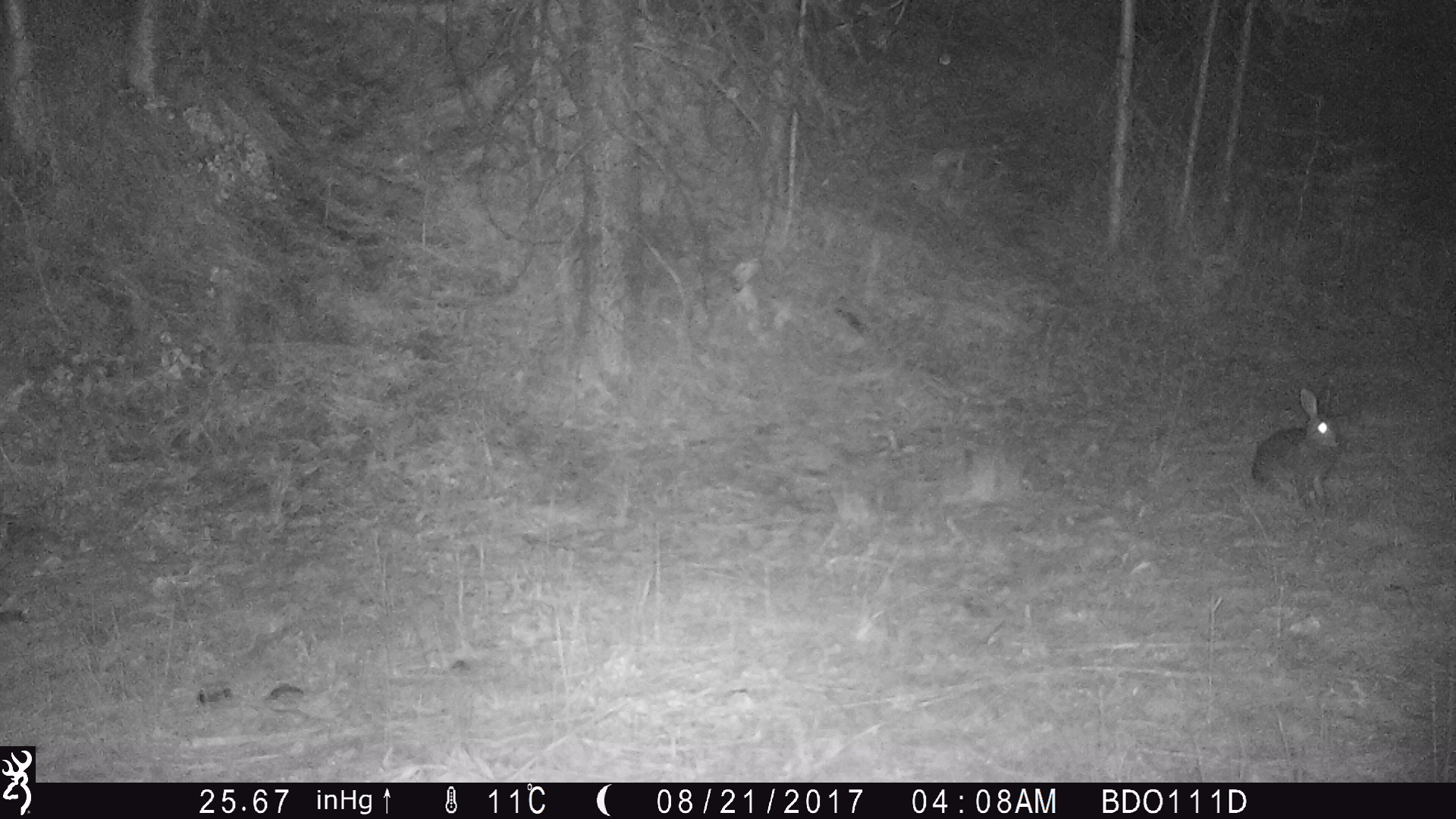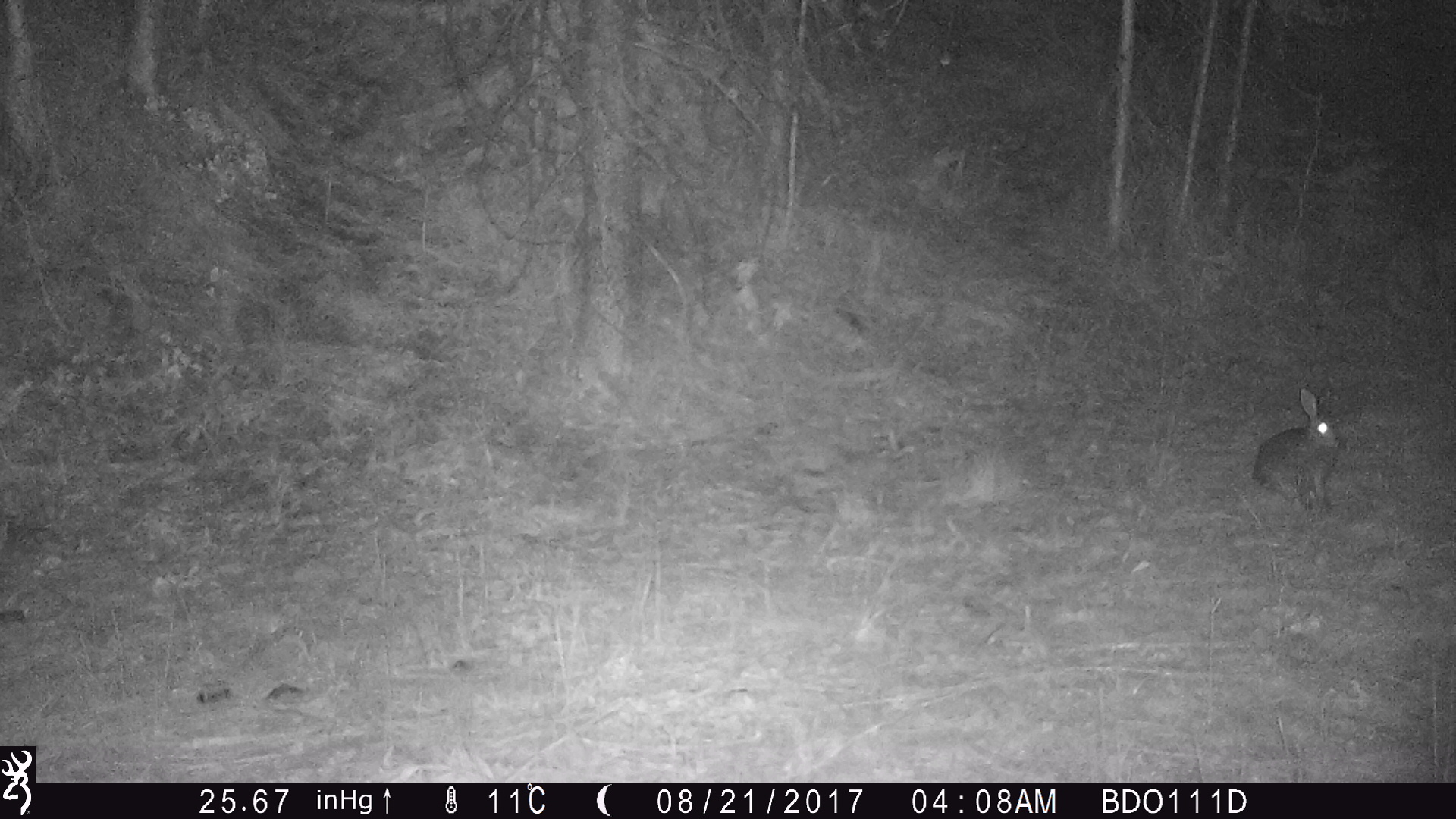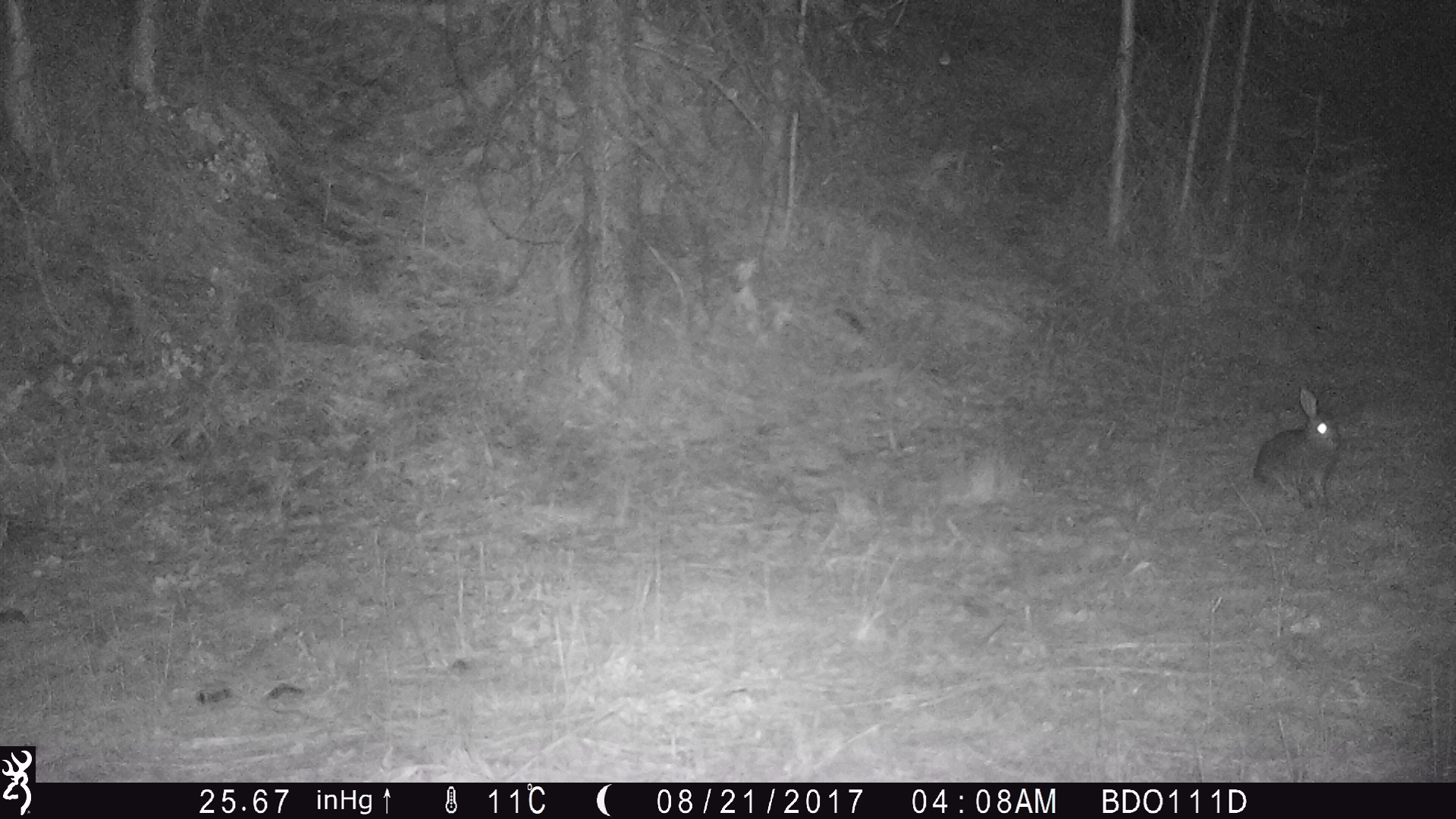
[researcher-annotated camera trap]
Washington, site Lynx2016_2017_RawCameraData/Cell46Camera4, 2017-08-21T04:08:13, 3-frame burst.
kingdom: Animalia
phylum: Chordata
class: Mammalia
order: Lagomorpha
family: Leporidae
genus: Lepus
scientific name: Lepus americanus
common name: snowshoe hare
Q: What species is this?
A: Lepus americanus (snowshoe hare).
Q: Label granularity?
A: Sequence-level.